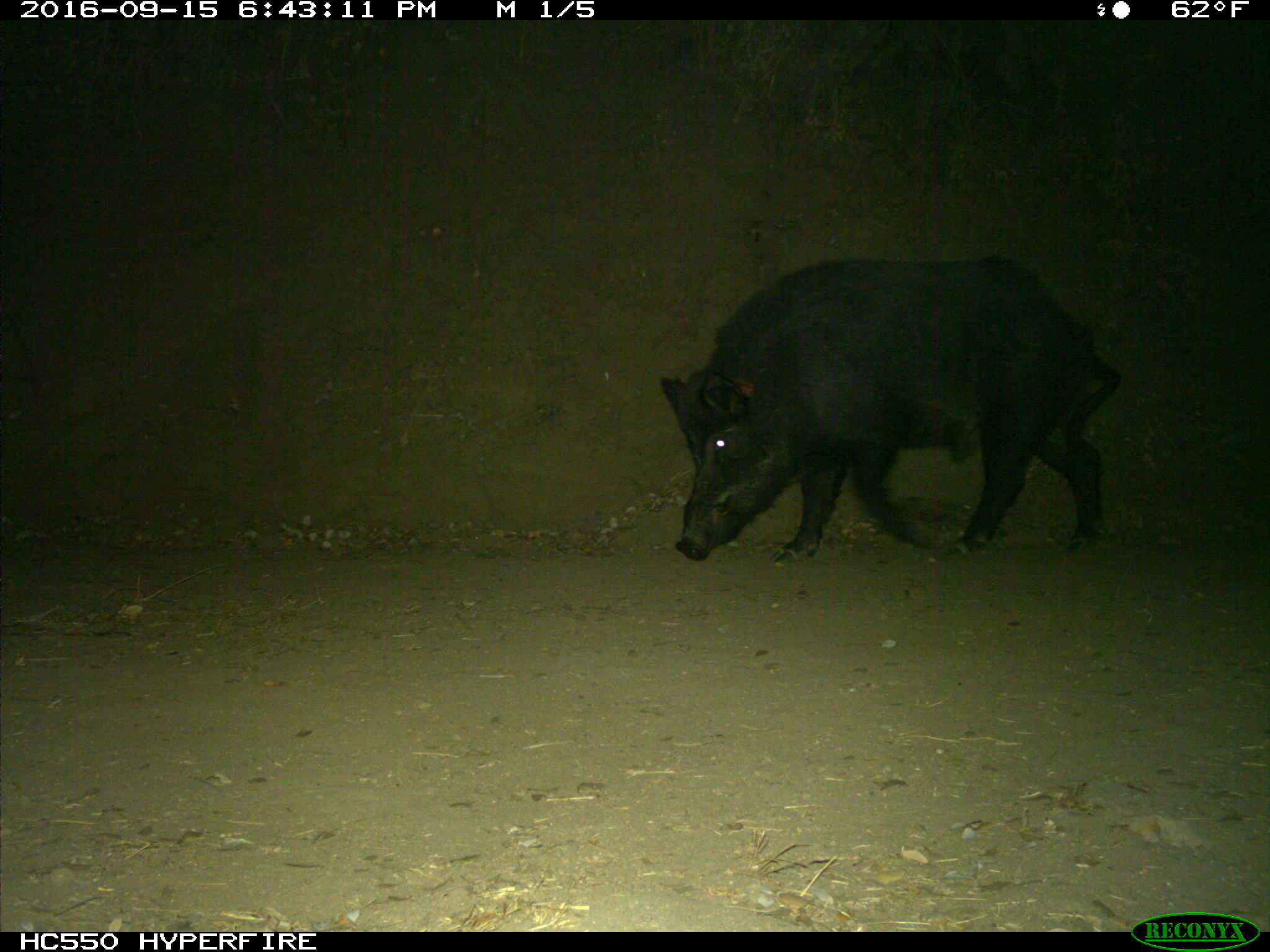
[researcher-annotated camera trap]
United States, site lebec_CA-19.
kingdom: Animalia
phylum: Chordata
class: Mammalia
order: Artiodactyla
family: Suidae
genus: Sus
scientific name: Sus scrofa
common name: wild boar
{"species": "Sus scrofa (wild boar)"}